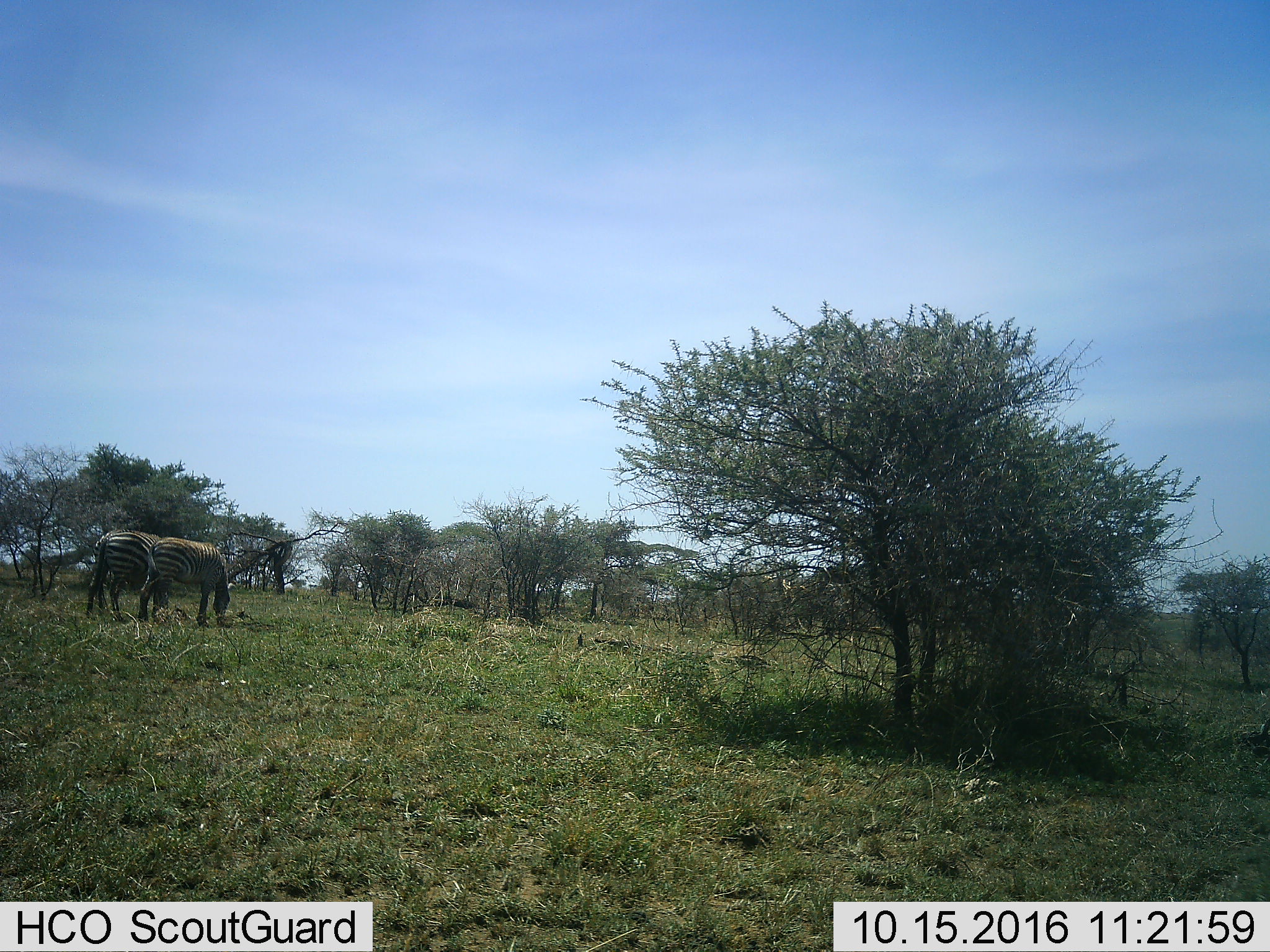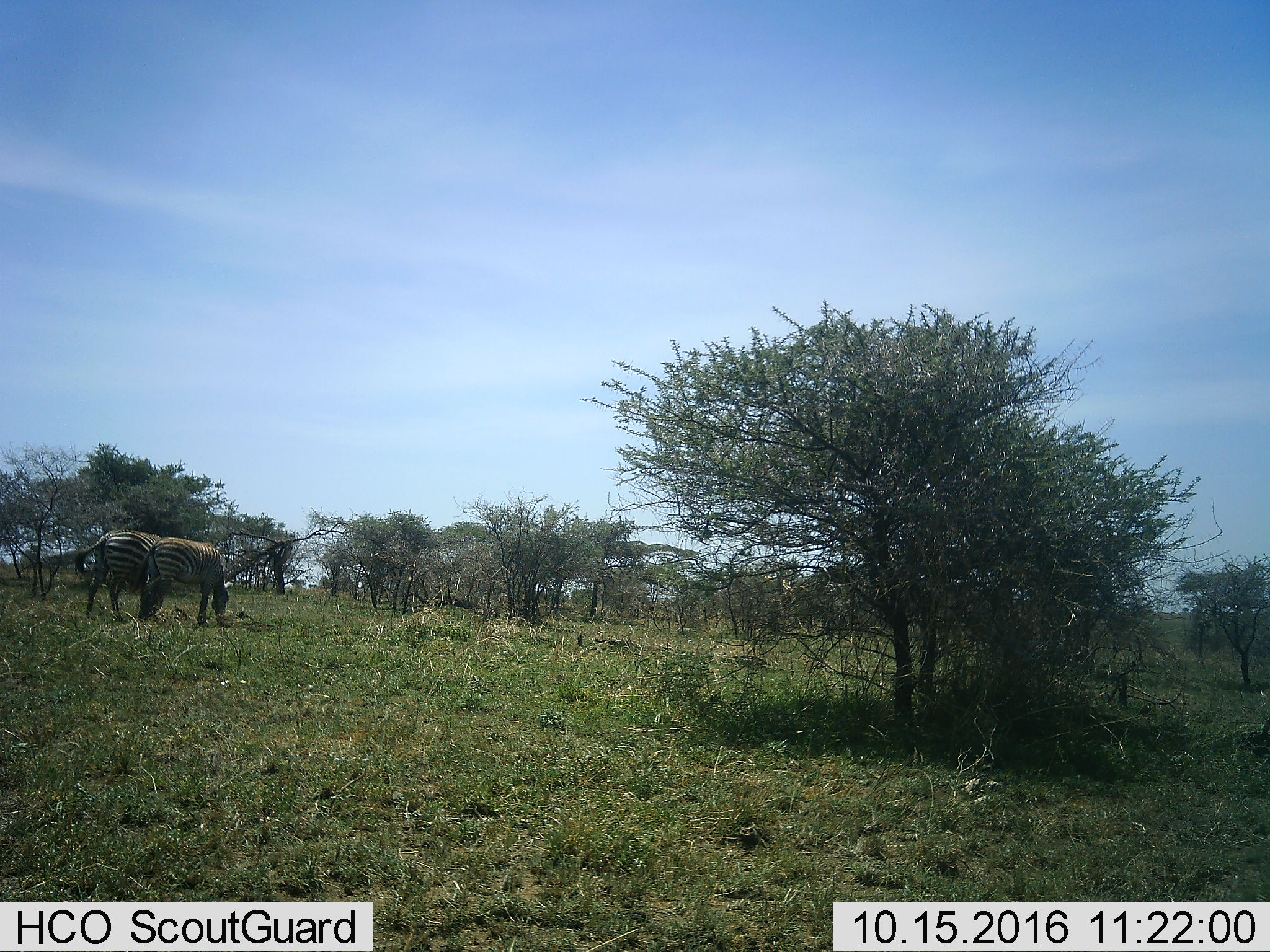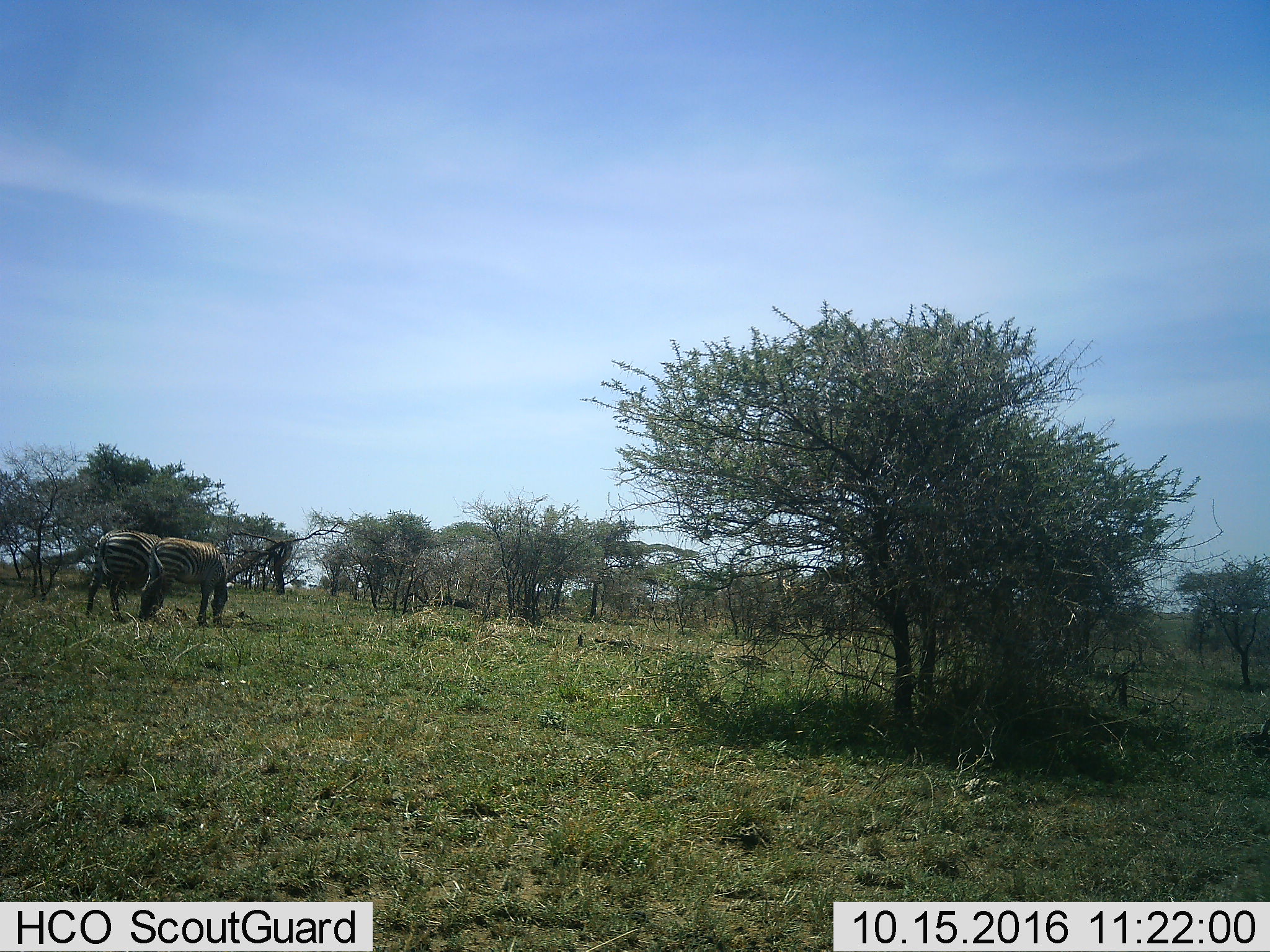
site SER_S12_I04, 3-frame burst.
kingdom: Animalia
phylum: Chordata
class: Mammalia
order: Perissodactyla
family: Equidae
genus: Equus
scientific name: Equus quagga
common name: plains zebra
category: zebraplains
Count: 2.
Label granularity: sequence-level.